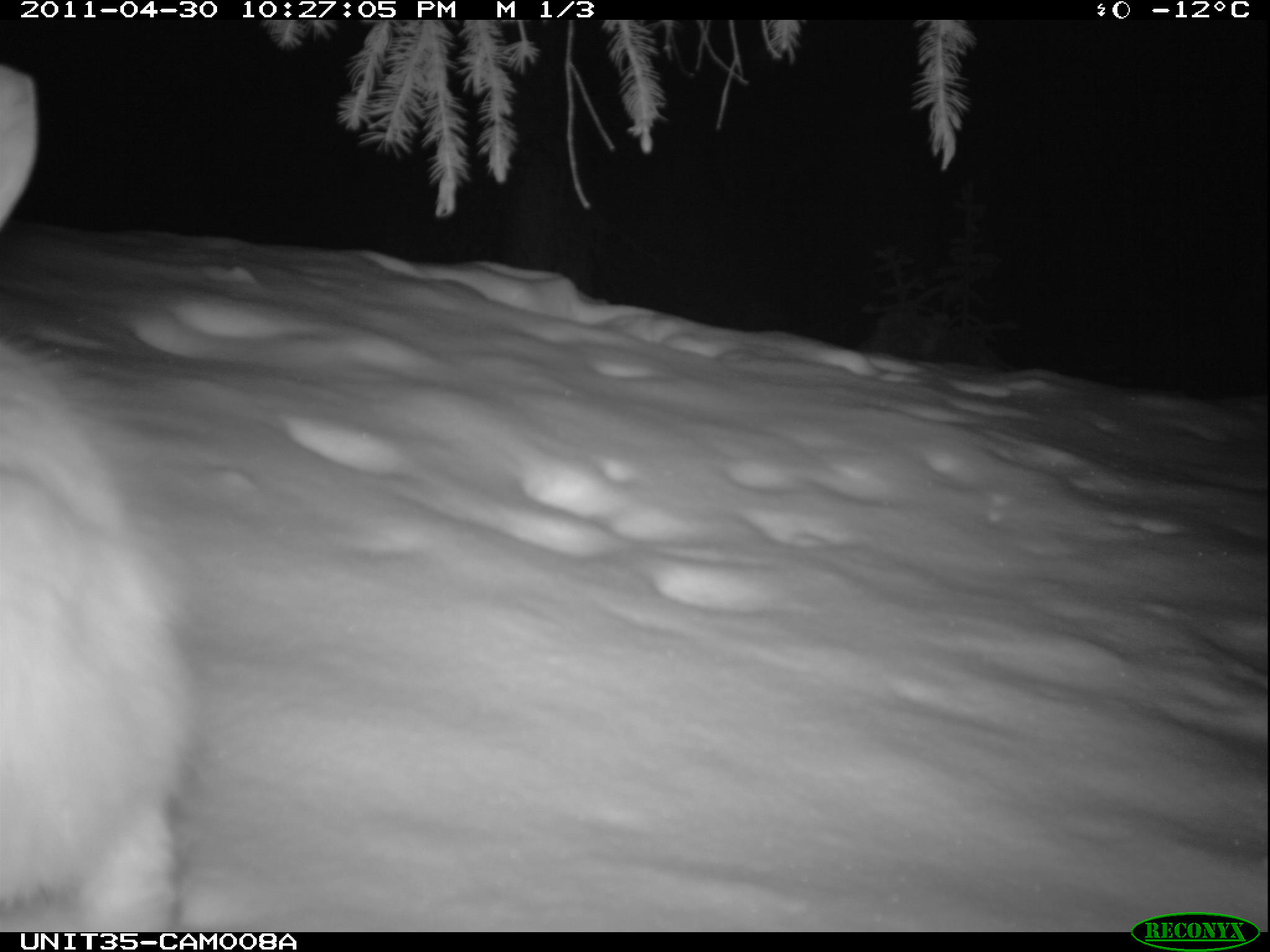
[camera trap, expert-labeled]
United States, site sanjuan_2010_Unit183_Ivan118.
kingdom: Animalia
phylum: Chordata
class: Mammalia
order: Lagomorpha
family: Leporidae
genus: Lepus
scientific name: Lepus americanus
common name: snowshoe hare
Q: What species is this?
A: Lepus americanus (snowshoe hare).